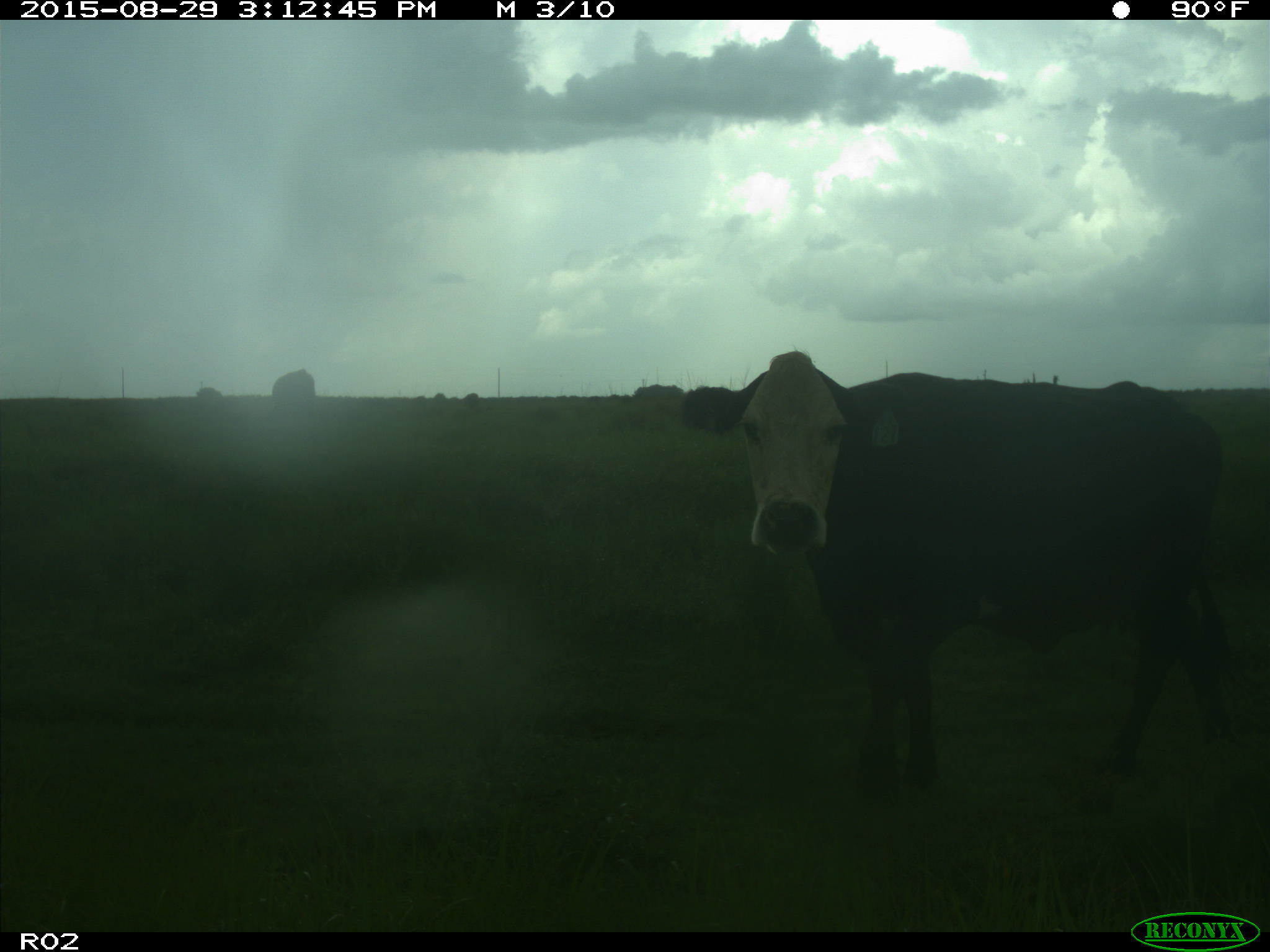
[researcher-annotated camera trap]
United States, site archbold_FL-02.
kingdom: Animalia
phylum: Chordata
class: Mammalia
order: Artiodactyla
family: Bovidae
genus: Bos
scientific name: Bos taurus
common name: domestic cow